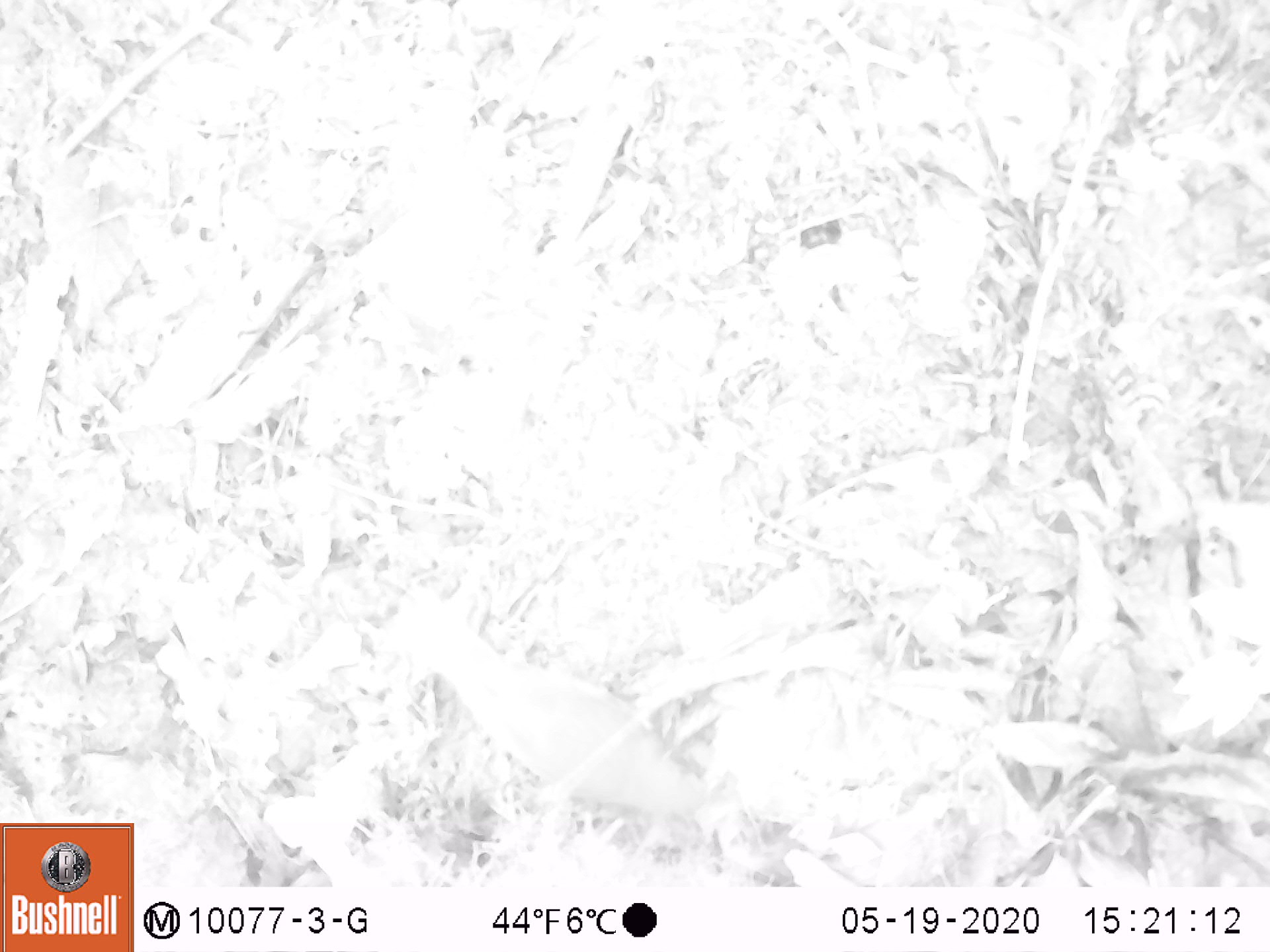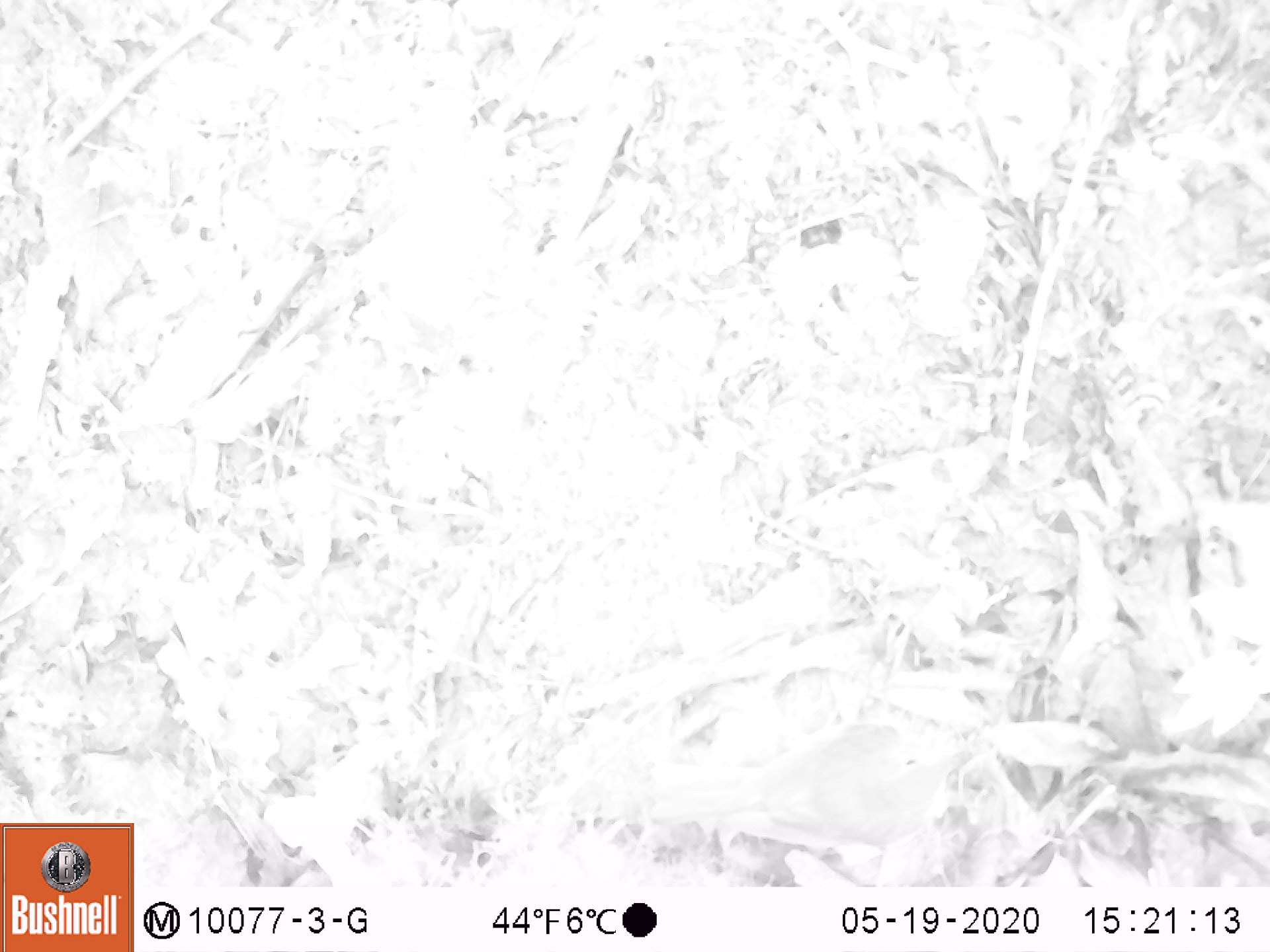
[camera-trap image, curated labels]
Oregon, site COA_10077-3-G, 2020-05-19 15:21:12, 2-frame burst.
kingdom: Animalia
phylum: Chordata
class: Aves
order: Passeriformes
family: Turdidae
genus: Catharus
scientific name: Catharus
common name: brown thrushes and nightingale-thrushes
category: catharus species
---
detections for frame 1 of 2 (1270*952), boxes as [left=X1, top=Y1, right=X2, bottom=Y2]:
catharus species: [left=365, top=564, right=735, bottom=832]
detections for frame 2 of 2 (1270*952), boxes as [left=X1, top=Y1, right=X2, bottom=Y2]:
catharus species: [left=645, top=713, right=974, bottom=854]